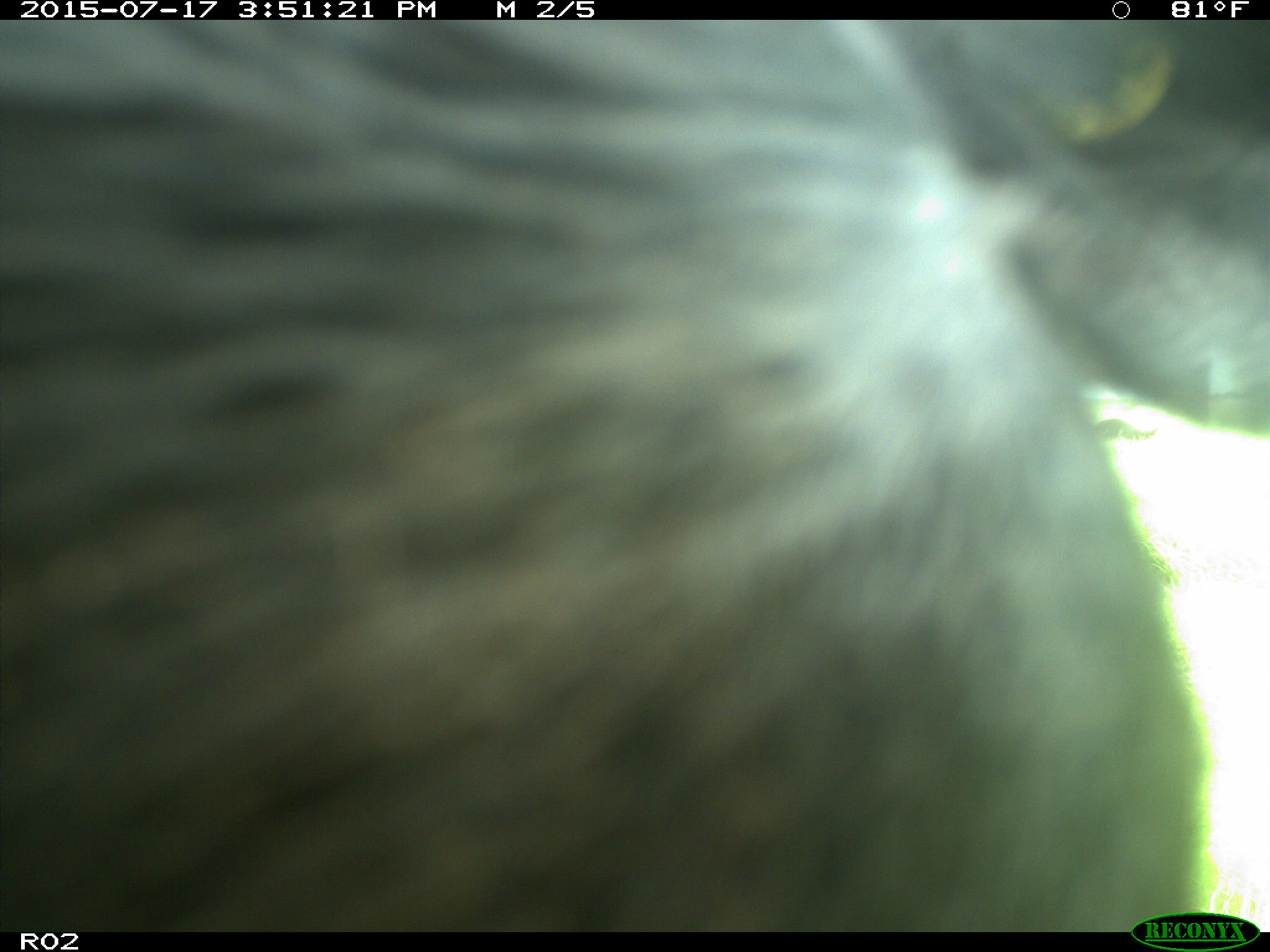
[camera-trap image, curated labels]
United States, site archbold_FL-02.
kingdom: Animalia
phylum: Chordata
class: Mammalia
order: Artiodactyla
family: Bovidae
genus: Bos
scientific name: Bos taurus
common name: domestic cow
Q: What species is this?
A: Bos taurus (domestic cow).